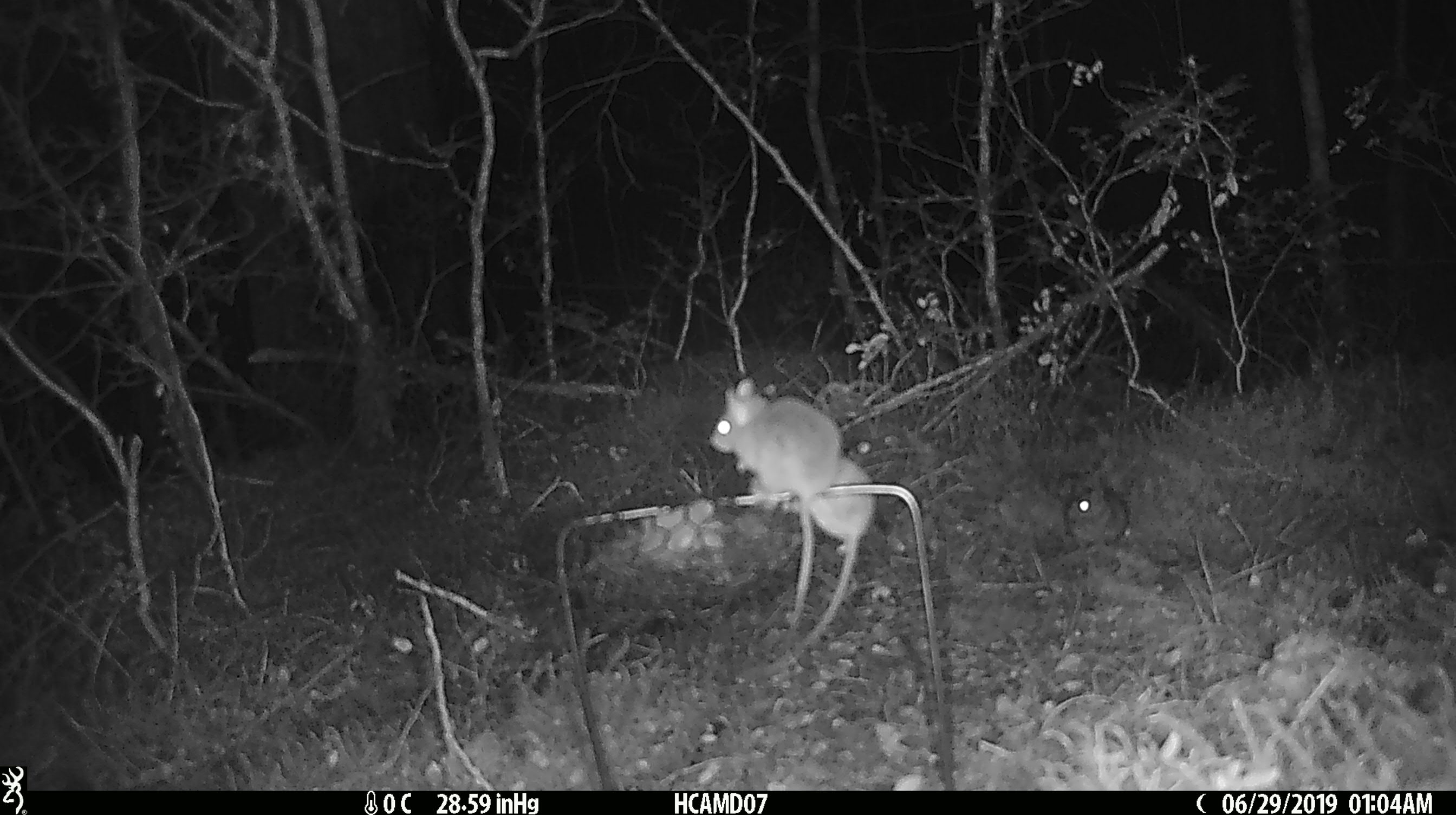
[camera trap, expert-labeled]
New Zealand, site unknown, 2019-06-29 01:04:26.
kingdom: Animalia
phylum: Chordata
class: Mammalia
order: Rodentia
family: Muridae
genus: Mus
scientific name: Mus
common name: mouse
Mouse (Mus).